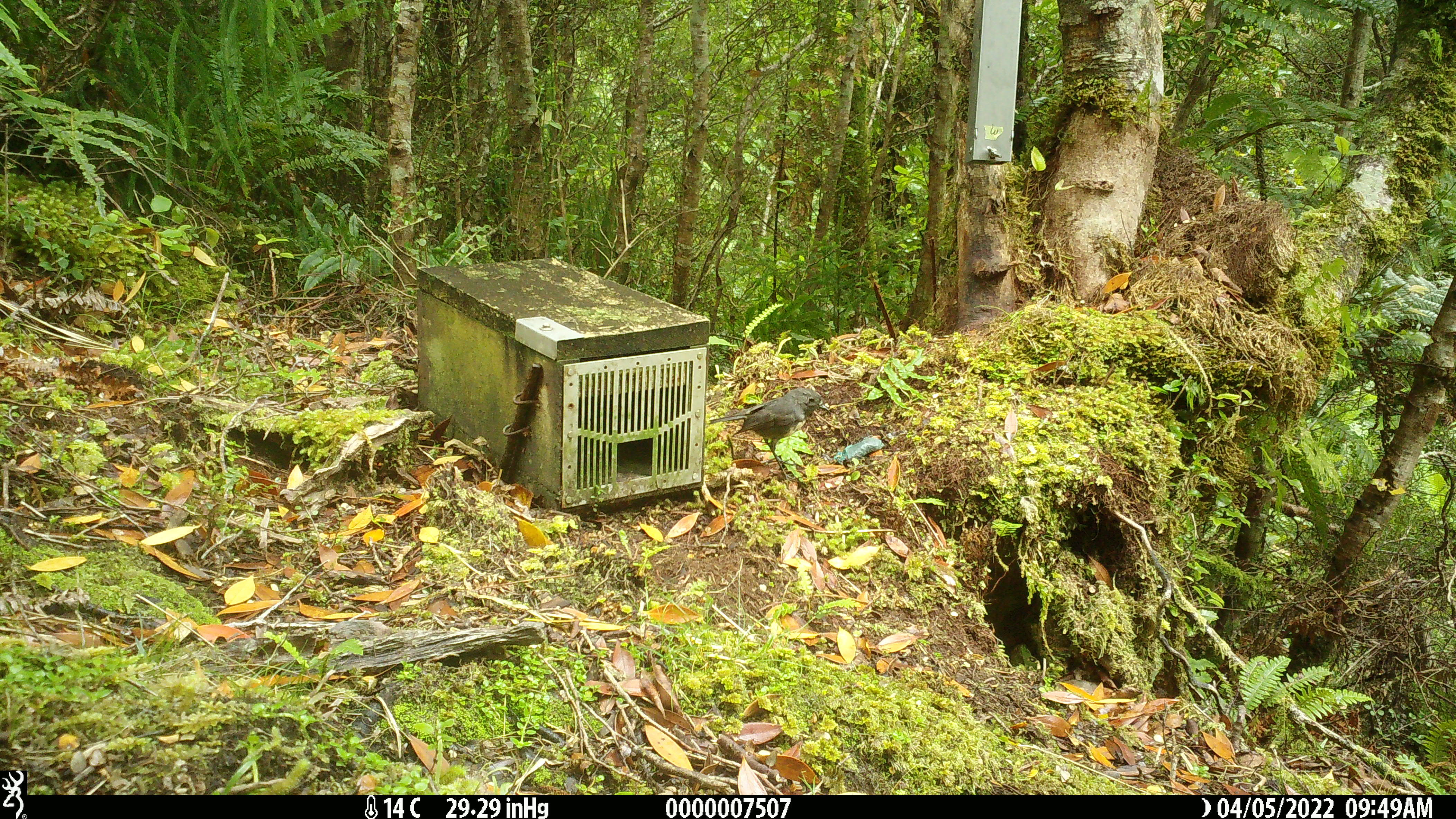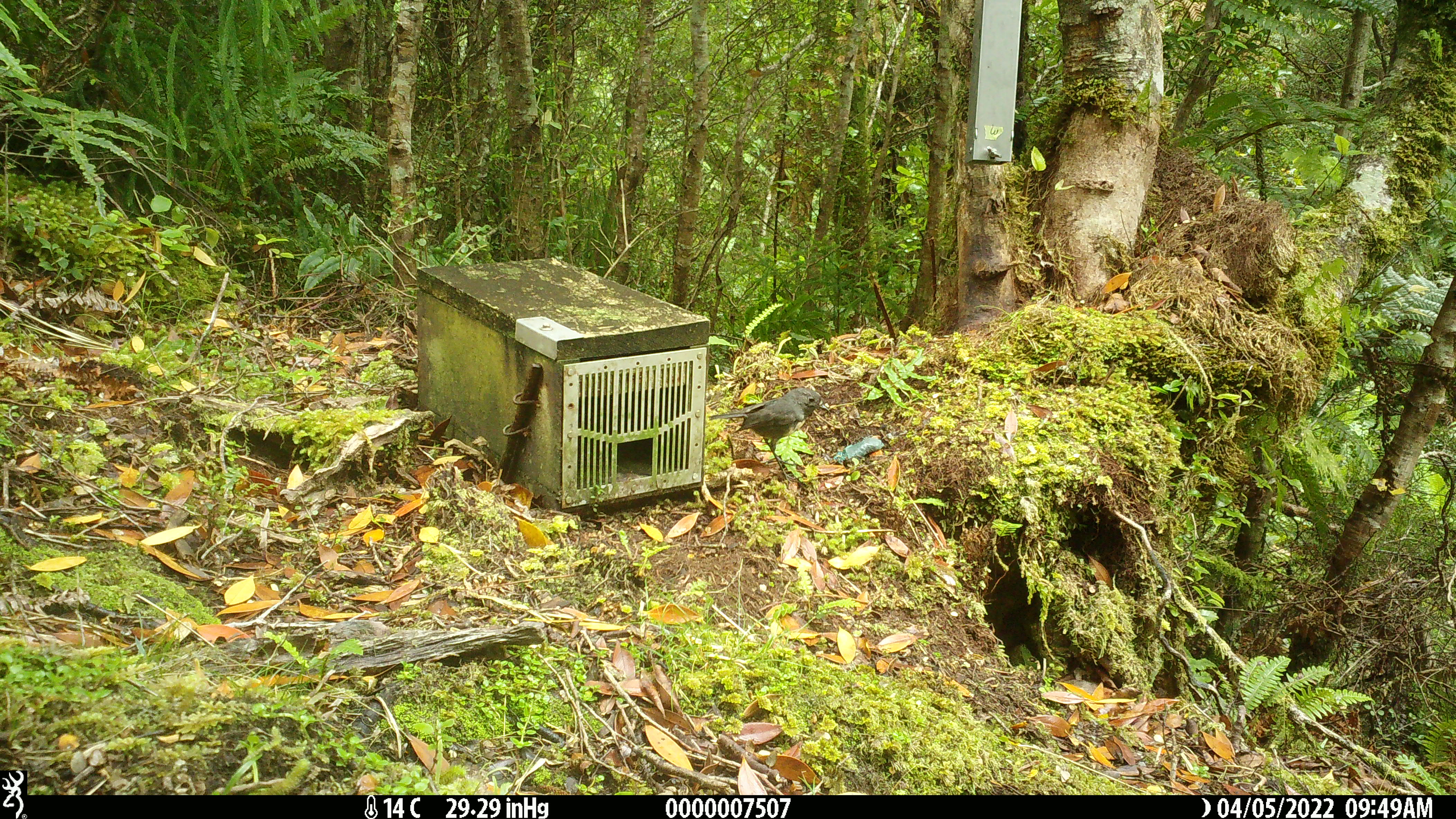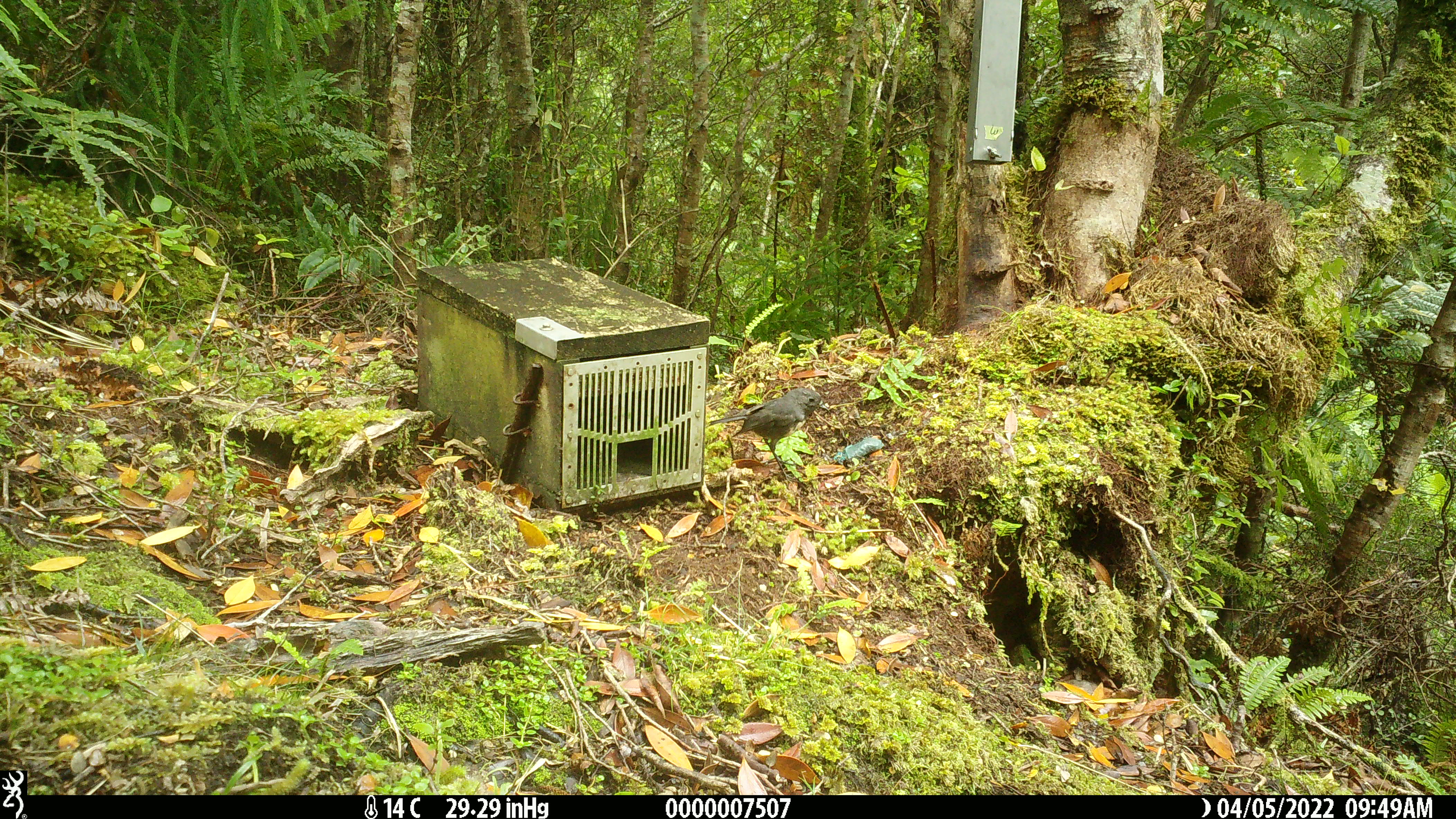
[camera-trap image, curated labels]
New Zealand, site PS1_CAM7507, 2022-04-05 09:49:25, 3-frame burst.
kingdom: Animalia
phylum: Chordata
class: Aves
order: Passeriformes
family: Petroicidae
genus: Petroica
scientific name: Petroica australis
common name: new zealand robin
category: robin